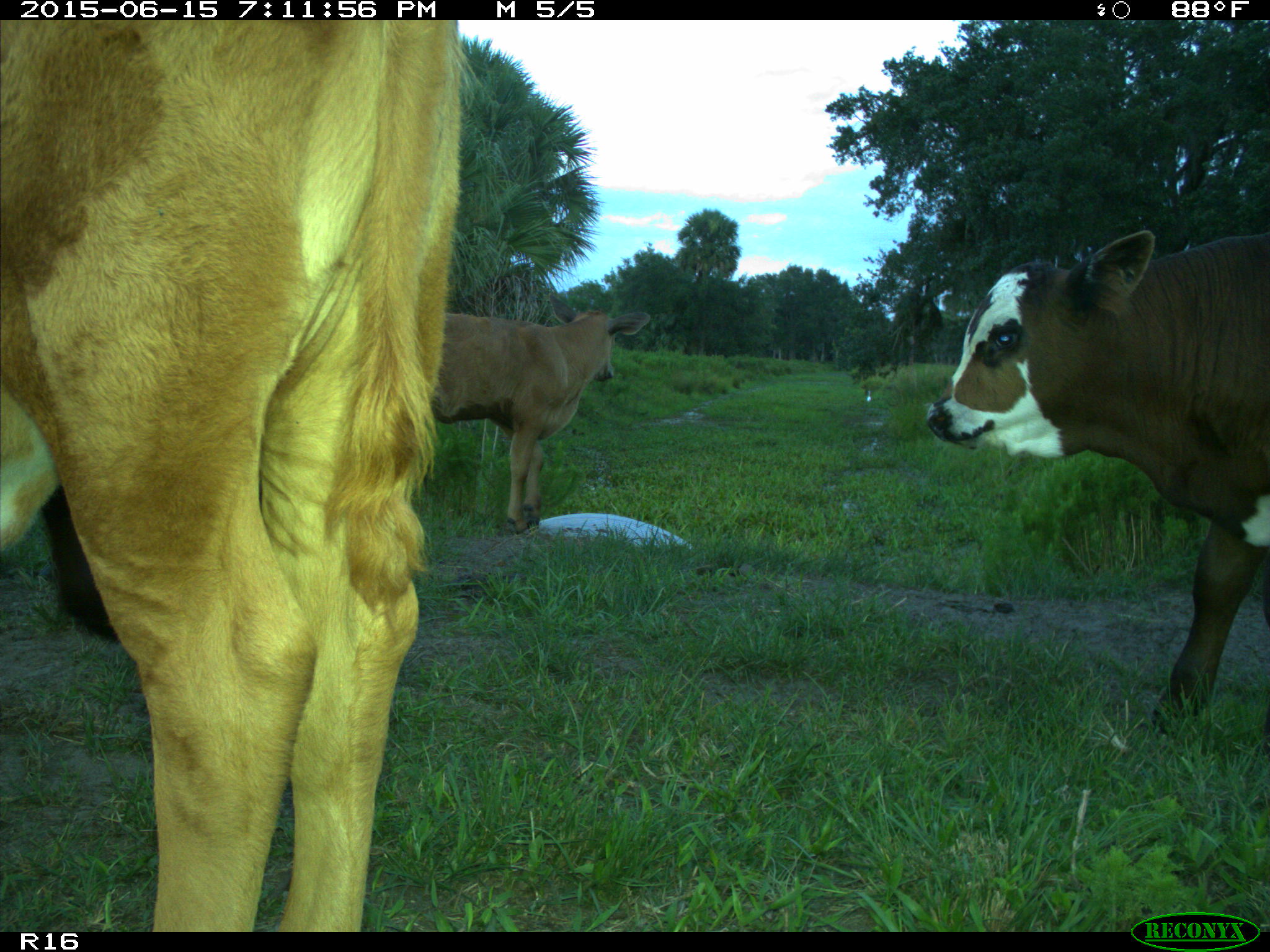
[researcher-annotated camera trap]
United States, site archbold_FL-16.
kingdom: Animalia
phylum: Chordata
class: Mammalia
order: Artiodactyla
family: Bovidae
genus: Bos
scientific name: Bos taurus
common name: domestic cow